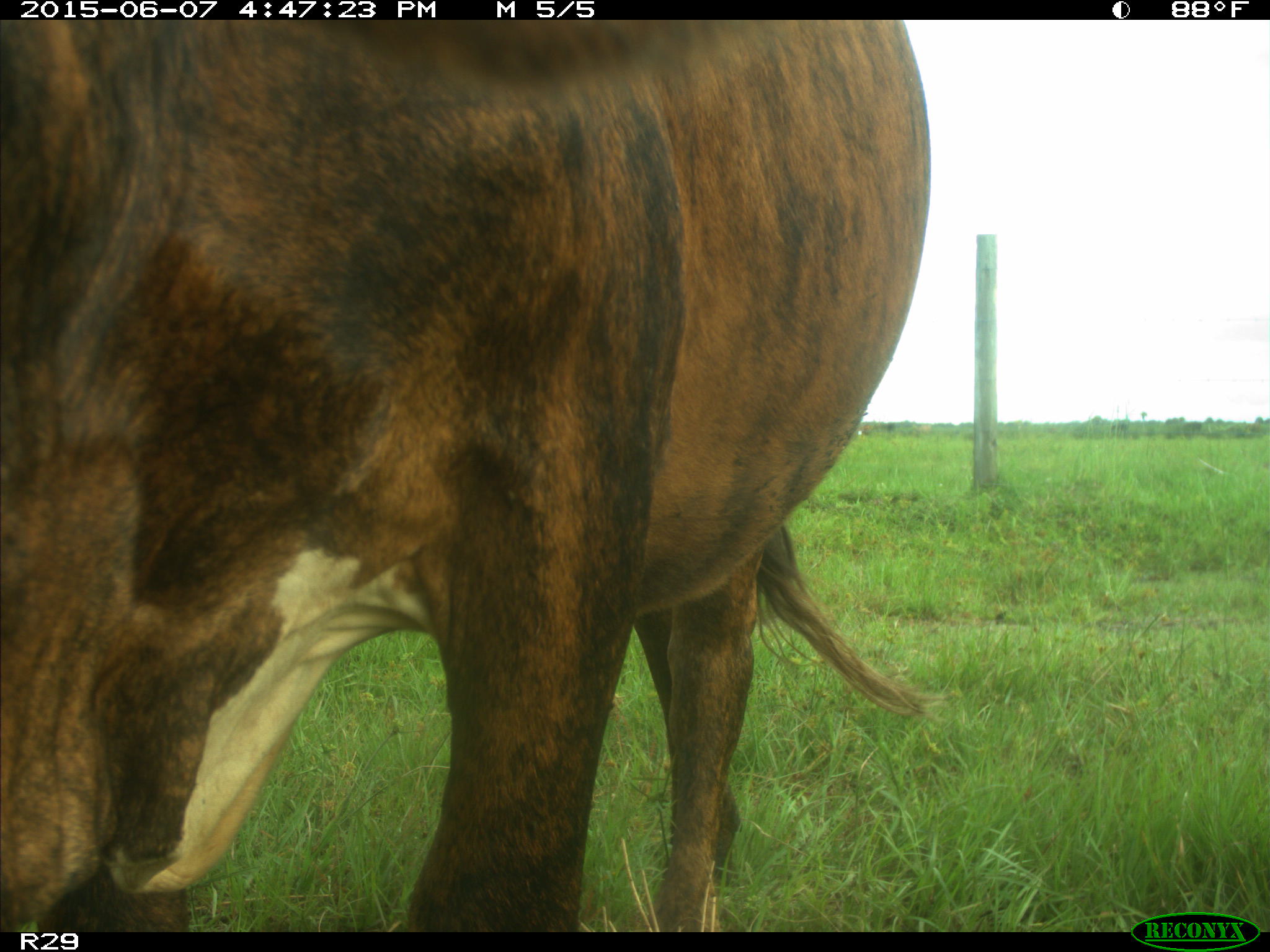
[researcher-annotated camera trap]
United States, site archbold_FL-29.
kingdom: Animalia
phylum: Chordata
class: Mammalia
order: Artiodactyla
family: Bovidae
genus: Bos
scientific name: Bos taurus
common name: domestic cow